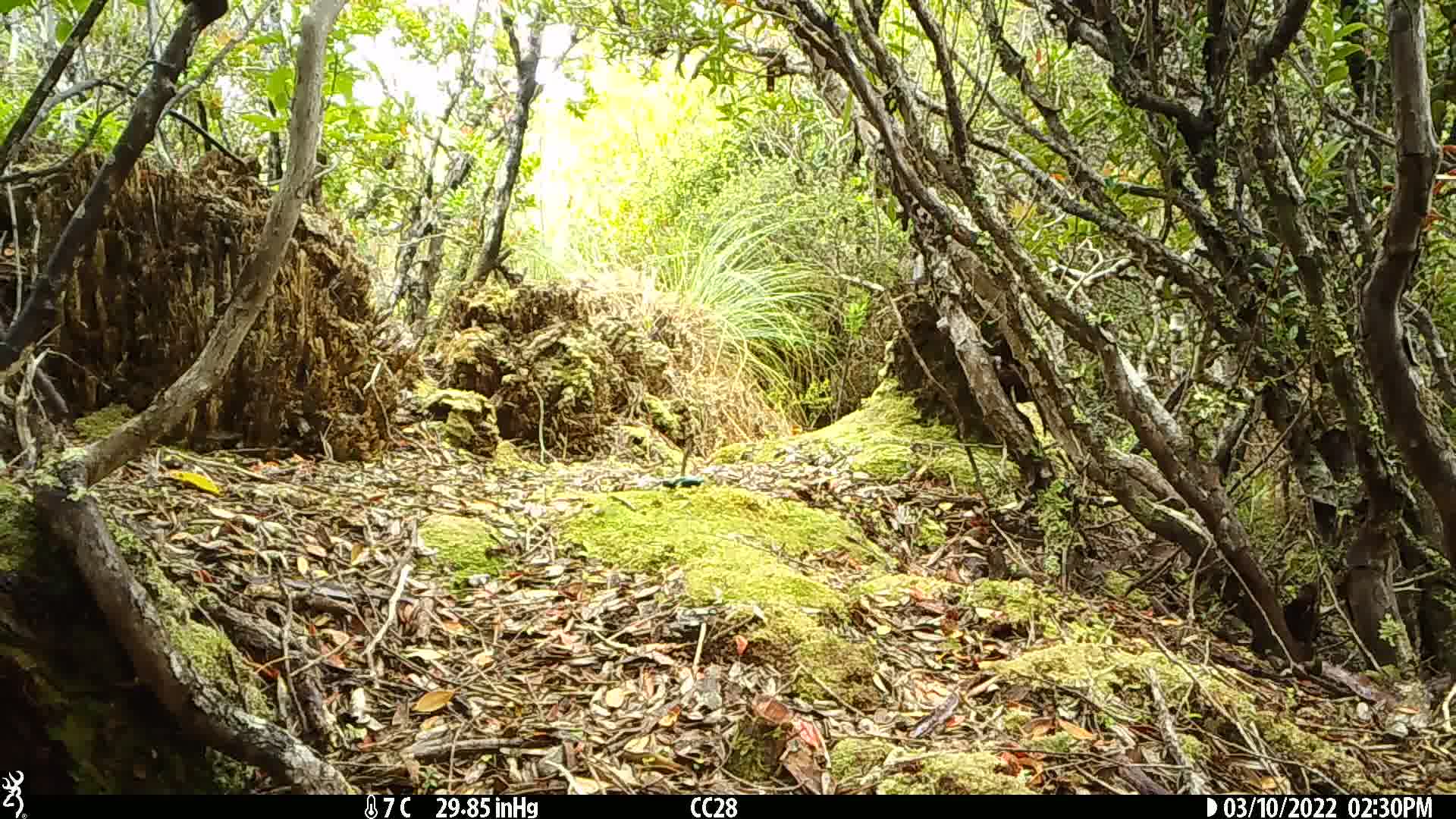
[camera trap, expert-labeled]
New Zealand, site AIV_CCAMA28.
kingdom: Animalia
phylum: Chordata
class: Aves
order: Passeriformes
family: Meliphagidae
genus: Anthornis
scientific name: Anthornis melanura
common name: new zealand bellbird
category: bellbird